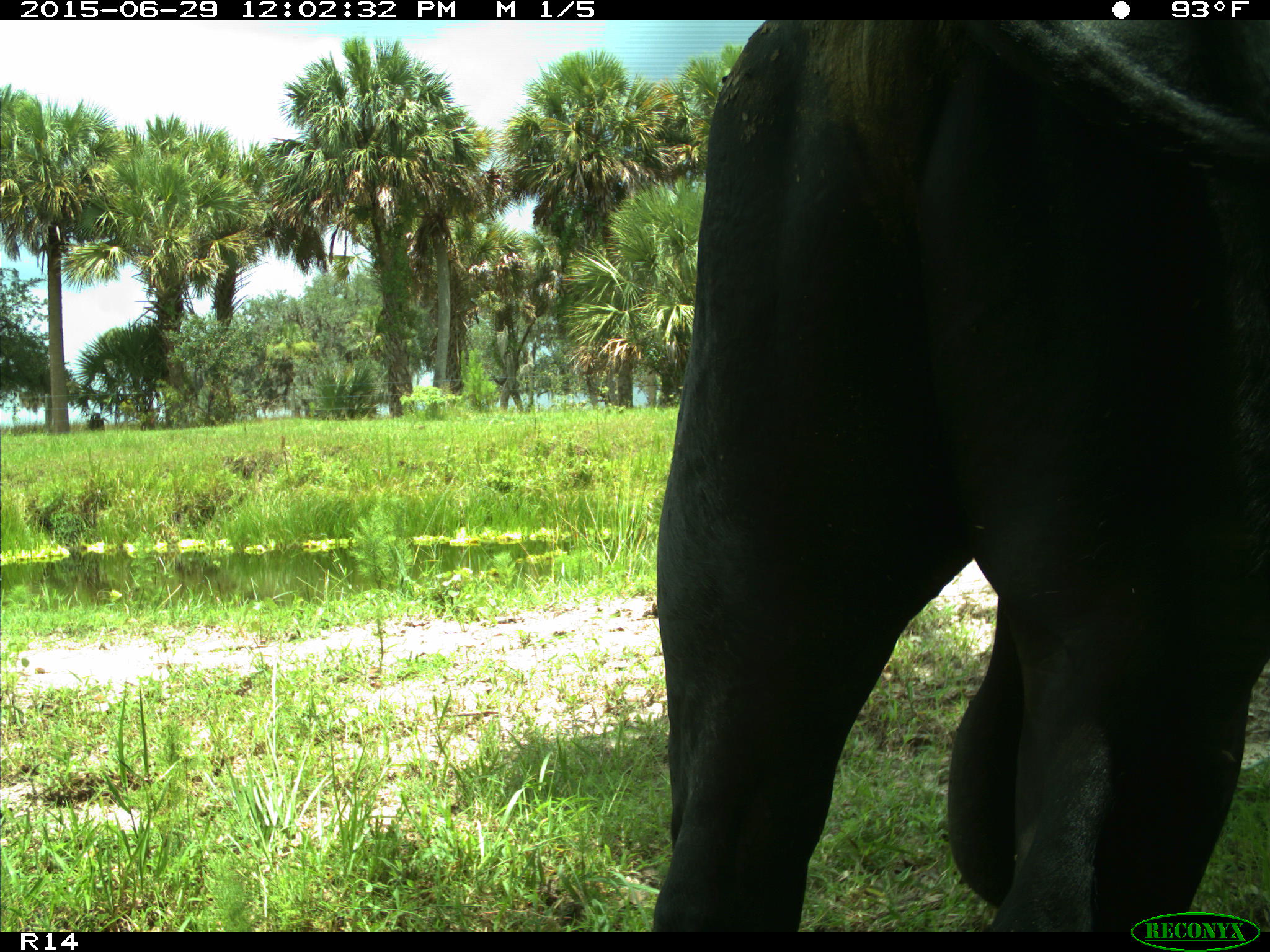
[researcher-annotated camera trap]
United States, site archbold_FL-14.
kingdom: Animalia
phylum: Chordata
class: Mammalia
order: Artiodactyla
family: Bovidae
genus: Bos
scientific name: Bos taurus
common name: domestic cow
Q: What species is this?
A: Bos taurus (domestic cow).